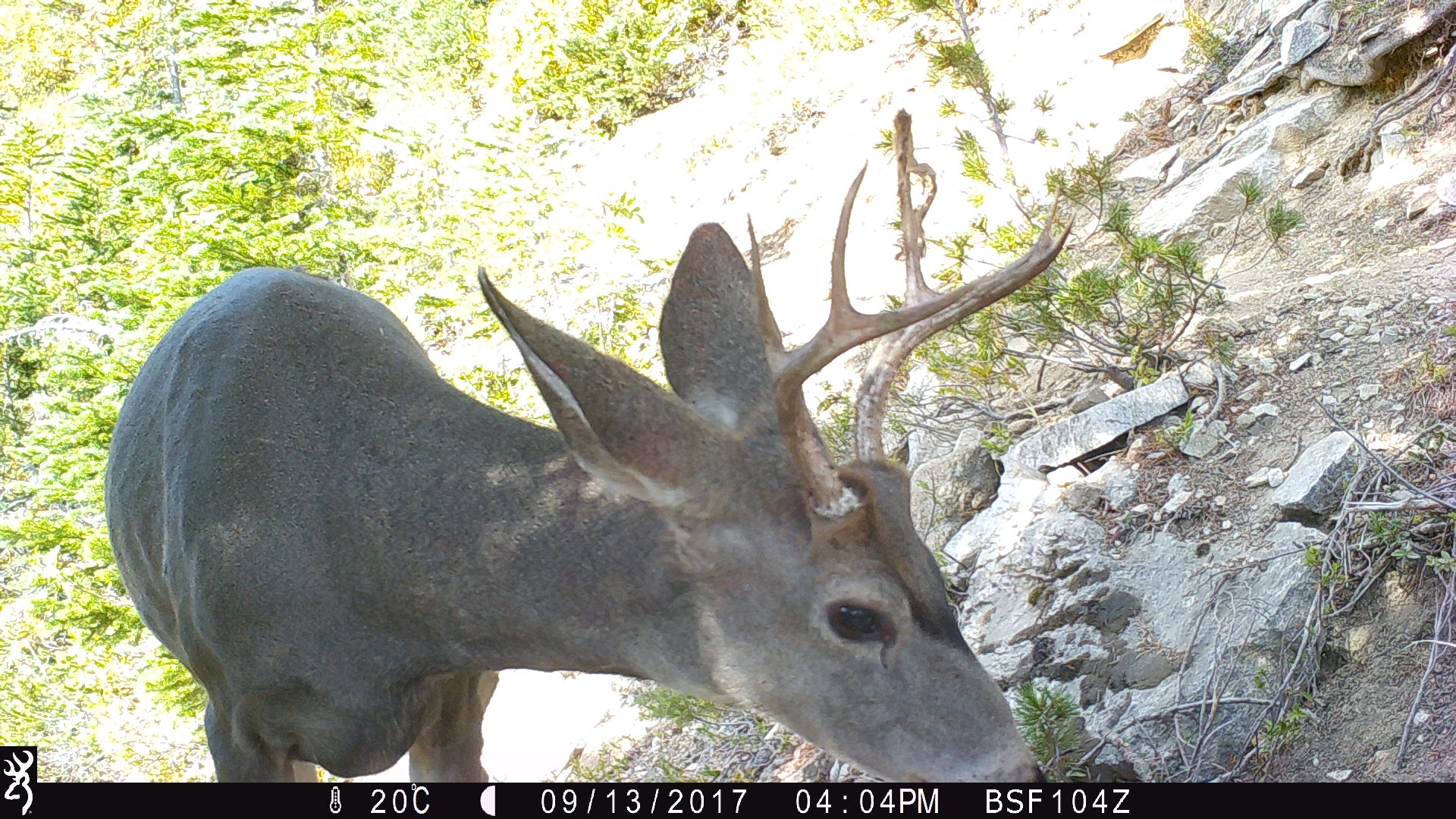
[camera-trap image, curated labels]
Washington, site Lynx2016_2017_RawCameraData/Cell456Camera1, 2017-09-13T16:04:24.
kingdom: Animalia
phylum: Chordata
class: Mammalia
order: Artiodactyla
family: Cervidae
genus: Odocoileus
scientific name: Odocoileus hemionus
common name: mule deer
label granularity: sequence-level